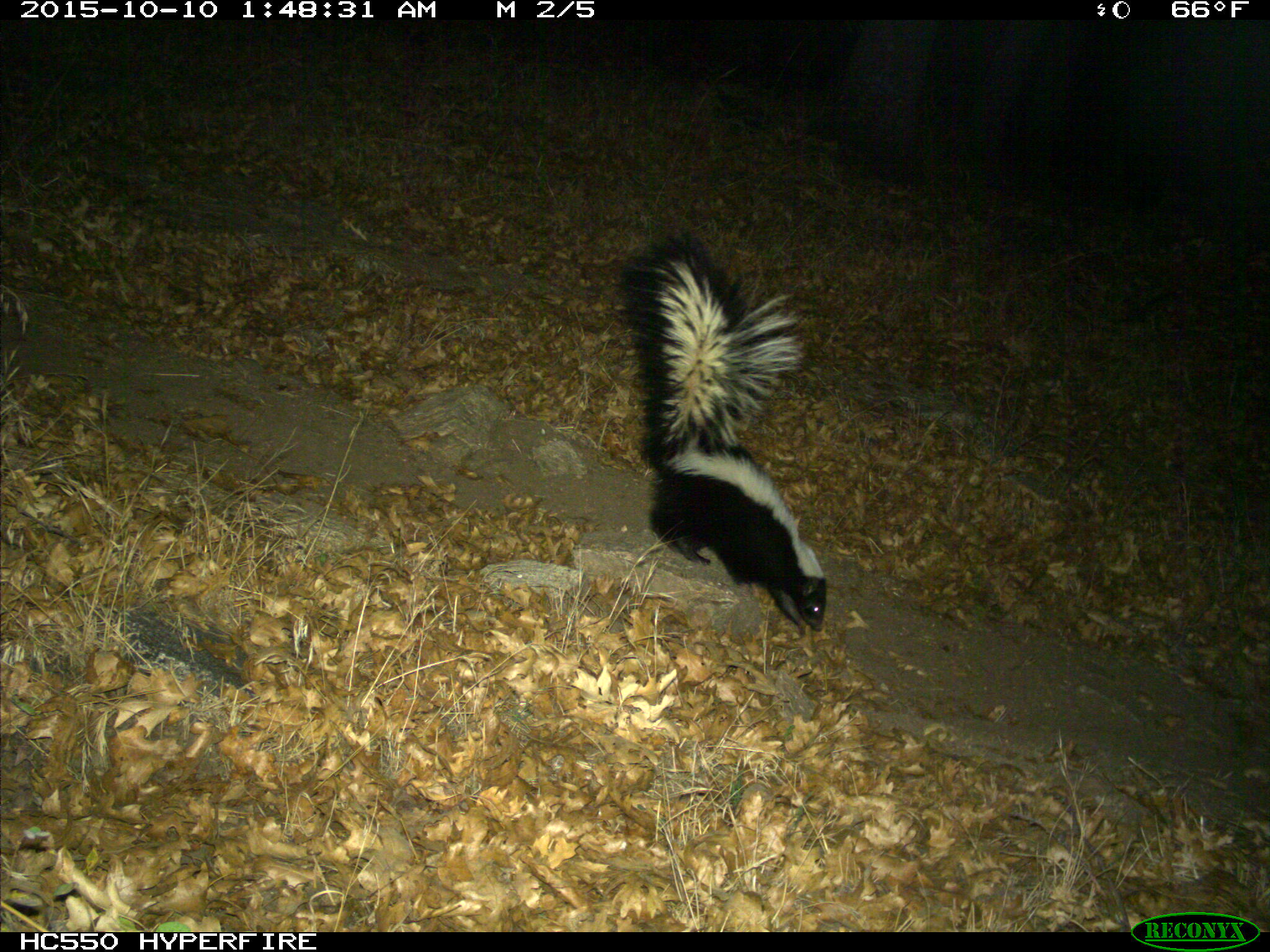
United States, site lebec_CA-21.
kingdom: Animalia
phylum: Chordata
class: Mammalia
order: Carnivora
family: Mephitidae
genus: Mephitis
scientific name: Mephitis mephitis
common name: striped skunk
Mephitis mephitis (striped skunk).